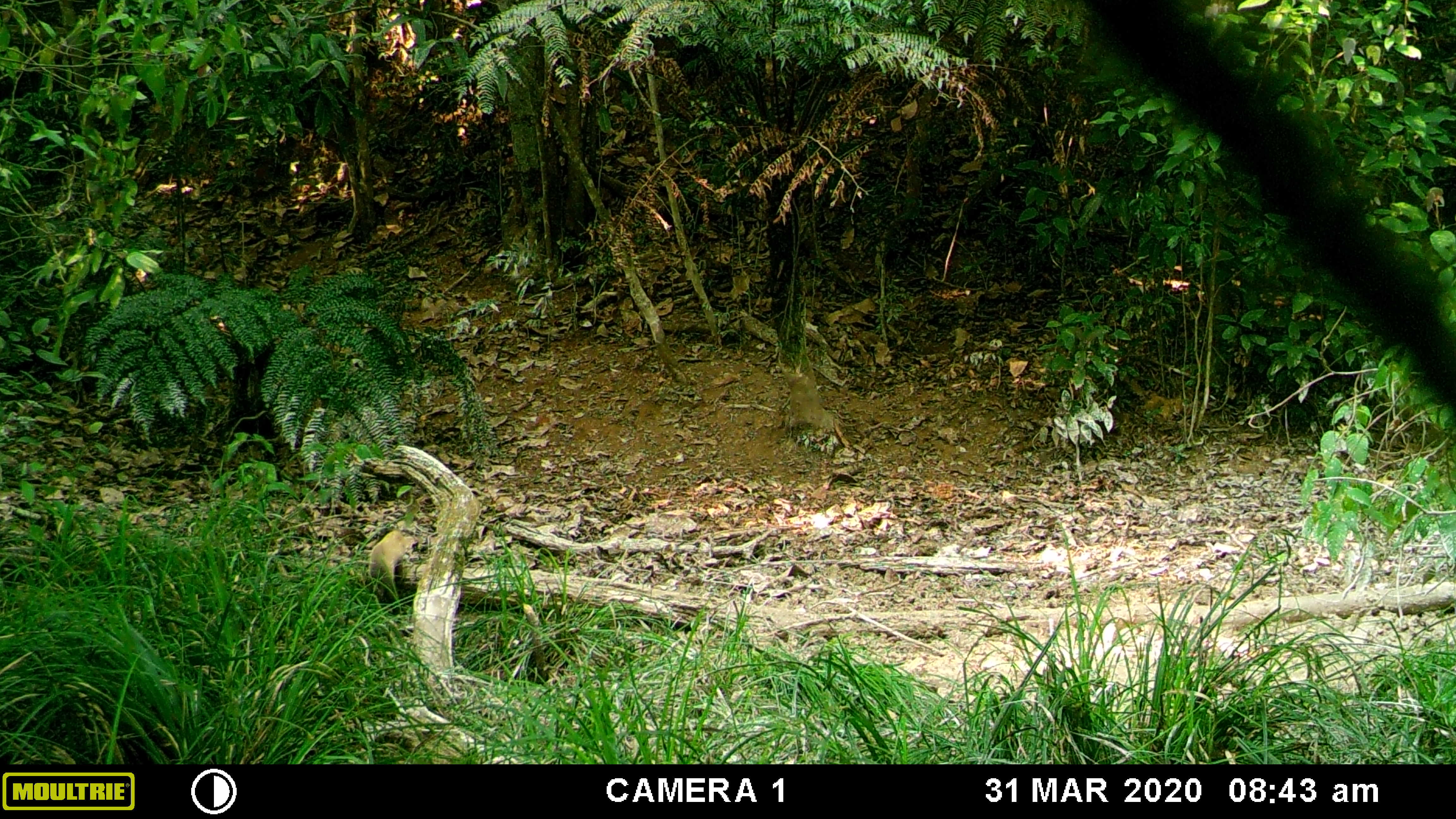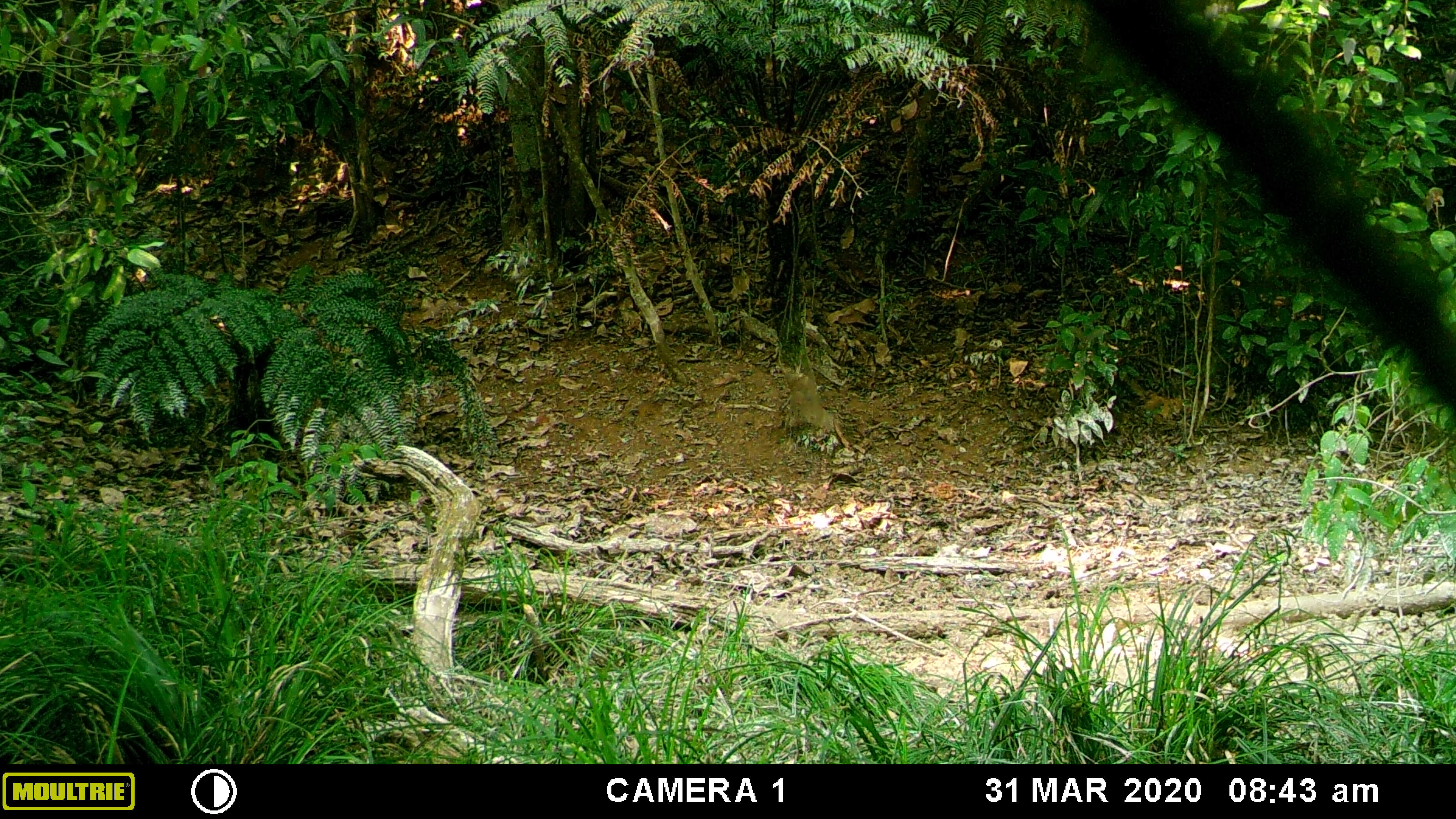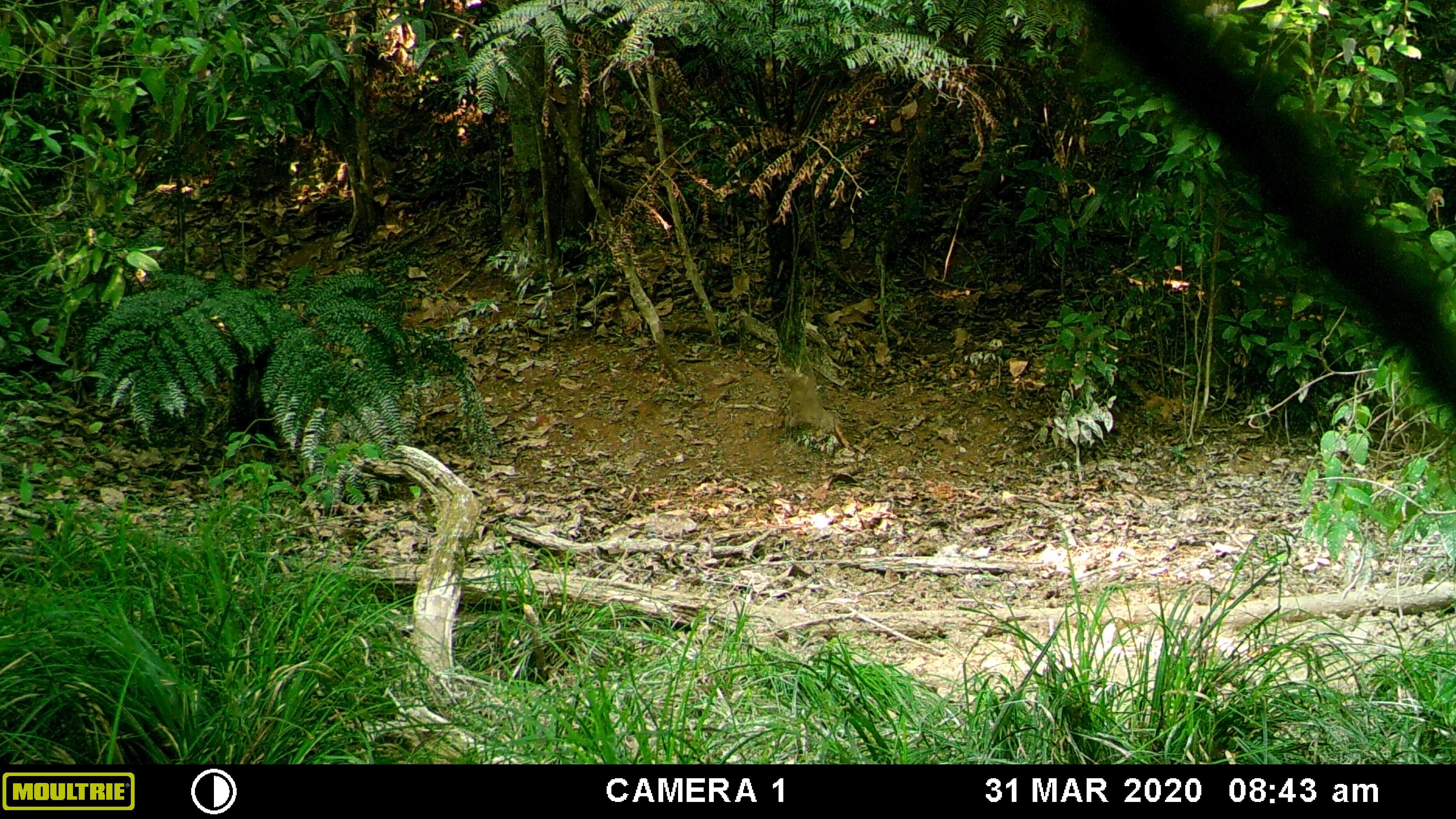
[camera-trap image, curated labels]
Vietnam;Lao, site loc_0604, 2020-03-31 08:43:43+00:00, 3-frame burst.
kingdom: Animalia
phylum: Chordata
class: Mammalia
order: Artiodactyla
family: Suidae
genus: Sus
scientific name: Sus scrofa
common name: eurasian wild pig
Eurasian wild pig (Sus scrofa). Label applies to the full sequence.